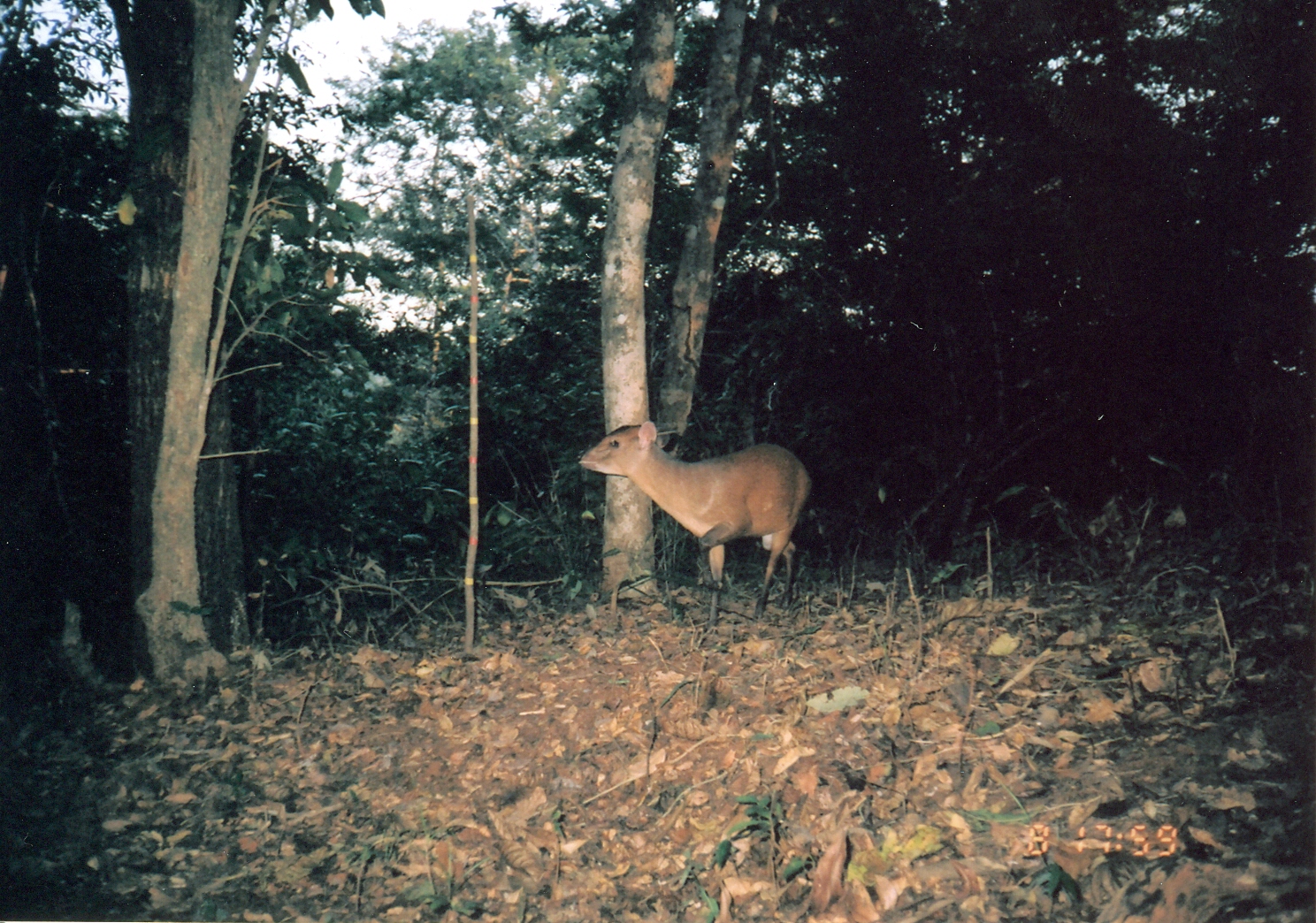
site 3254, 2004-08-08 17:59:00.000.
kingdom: Animalia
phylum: Chordata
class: Mammalia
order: Artiodactyla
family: Bovidae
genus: Cephalophus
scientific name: Cephalophus harveyi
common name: harvey's duiker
Cephalophus harveyi (harvey's duiker), count 1.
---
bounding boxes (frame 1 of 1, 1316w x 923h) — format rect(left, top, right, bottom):
cephalophus harveyi: rect(578, 419, 812, 621)